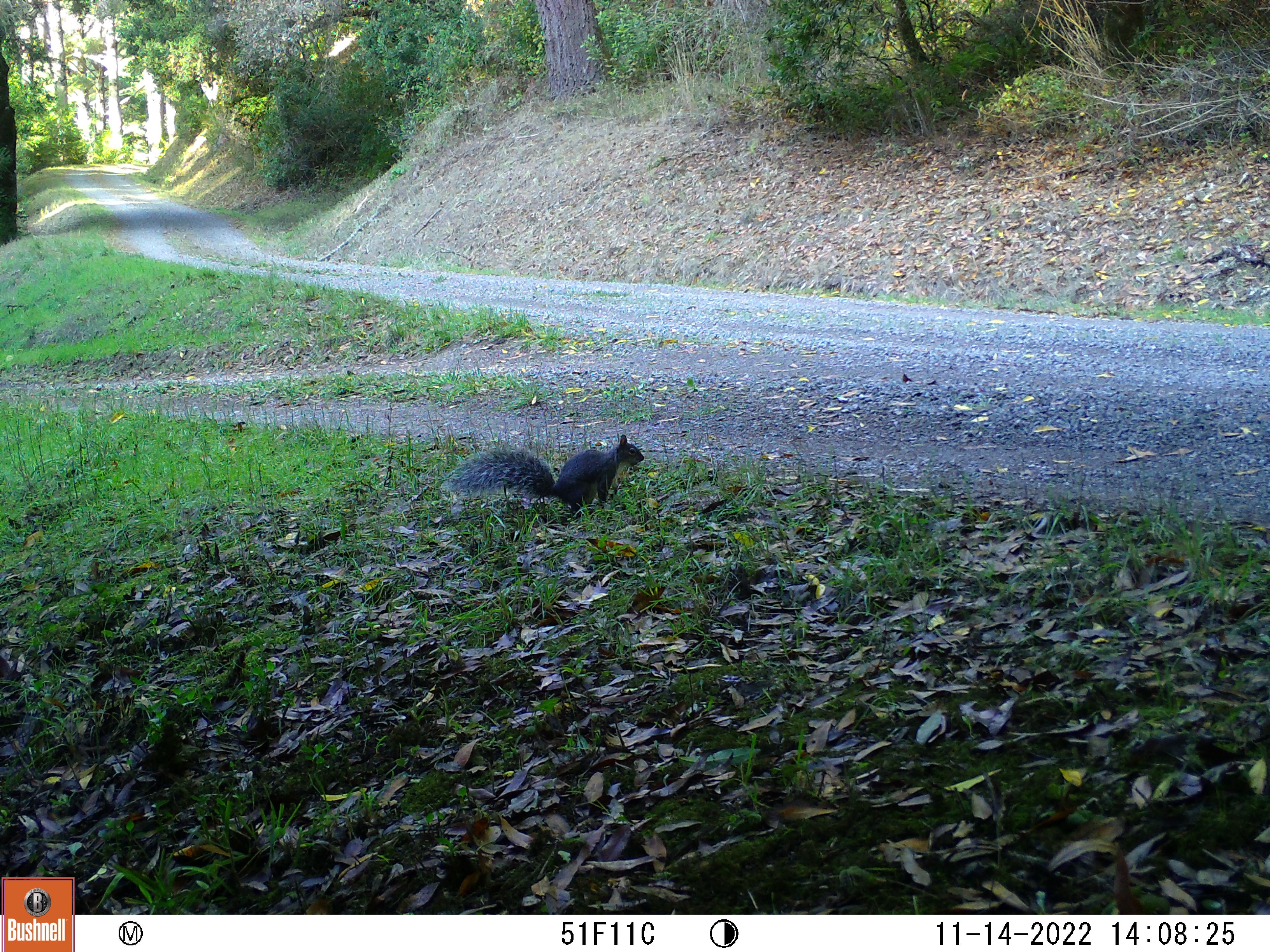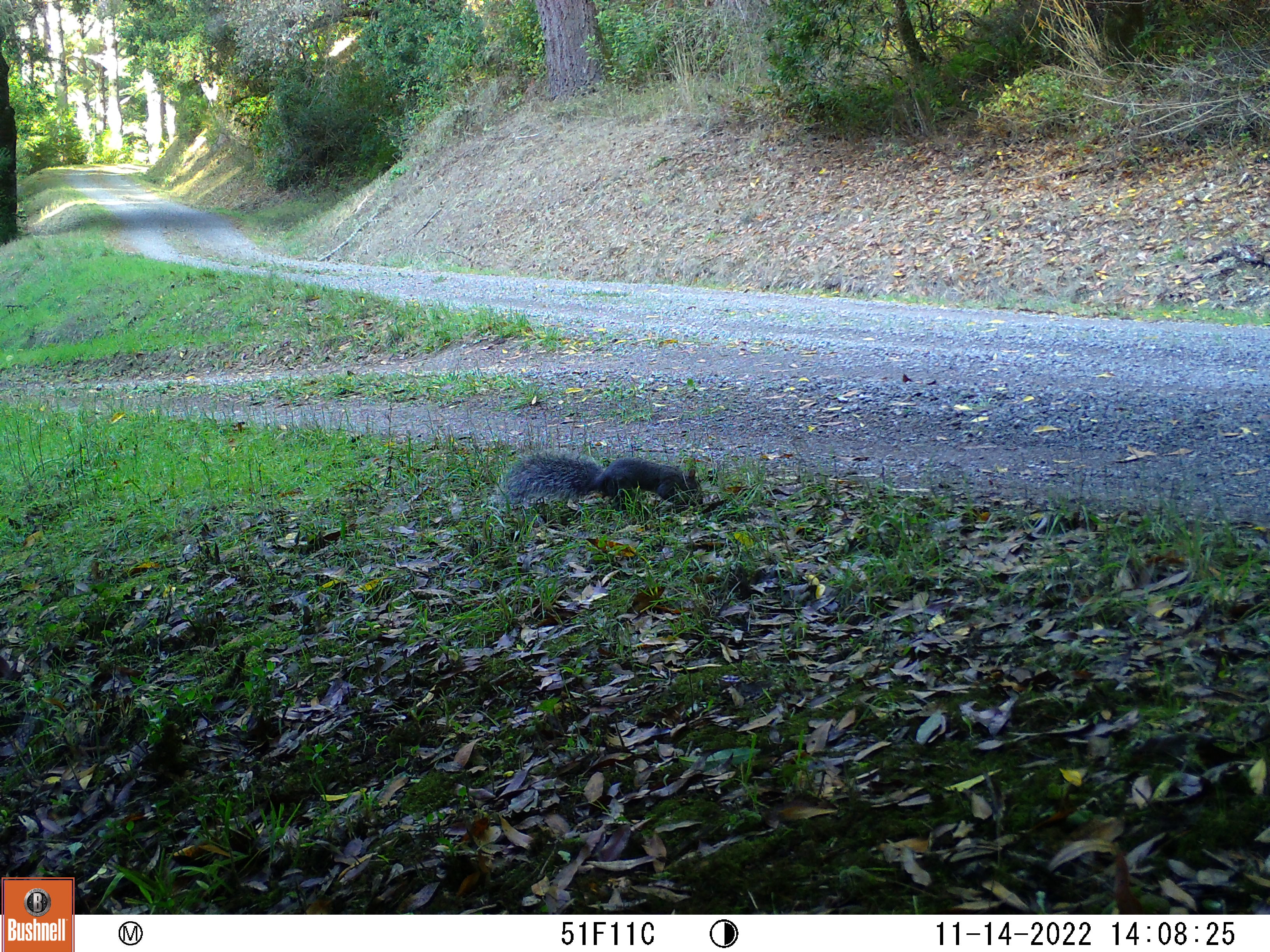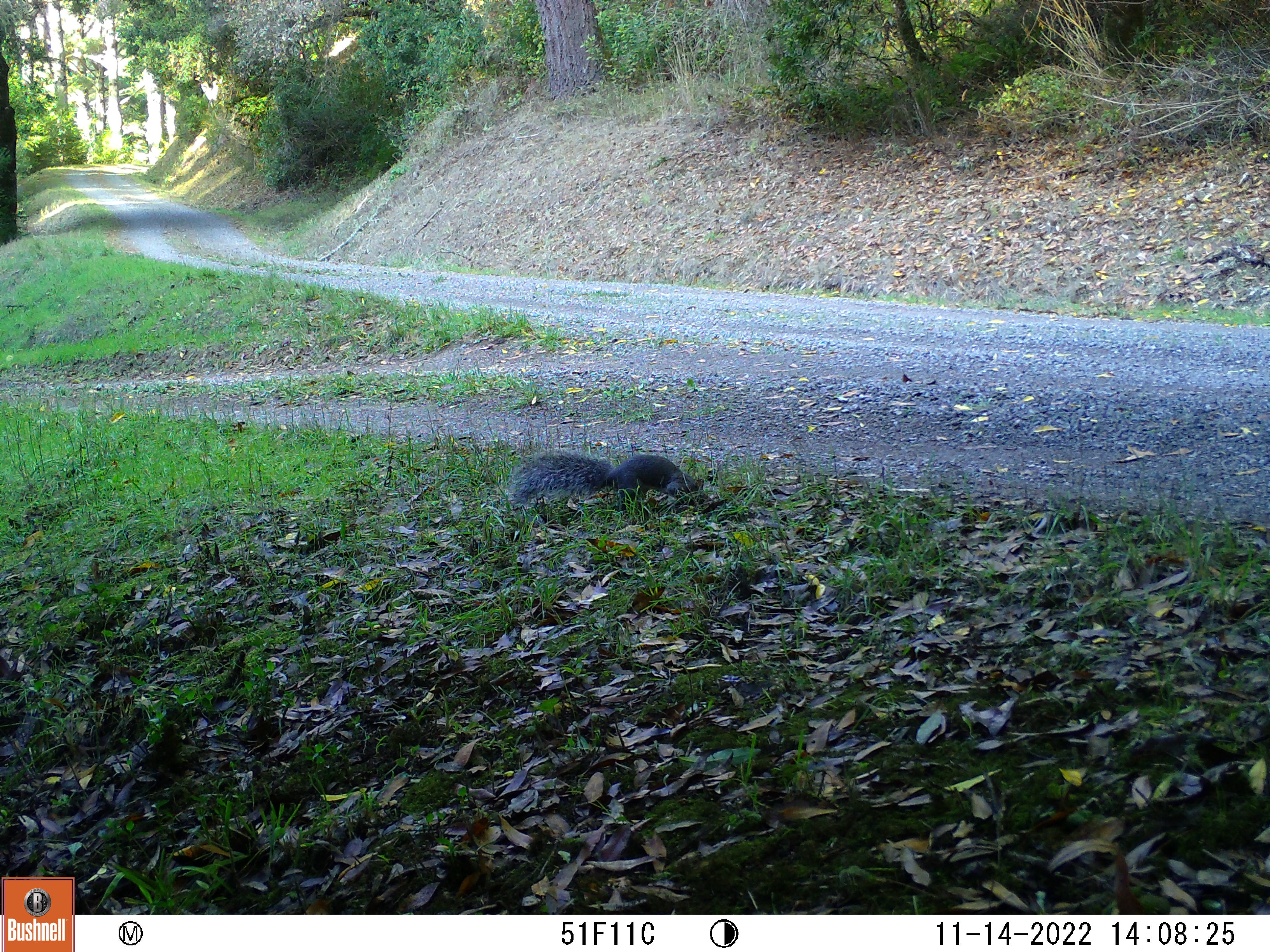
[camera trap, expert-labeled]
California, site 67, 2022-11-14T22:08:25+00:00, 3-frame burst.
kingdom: Animalia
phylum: Chordata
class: Mammalia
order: Rodentia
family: Sciuridae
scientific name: Sciuridae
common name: squirrel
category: unknown squirrel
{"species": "unknown squirrel (squirrel) (Sciuridae)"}